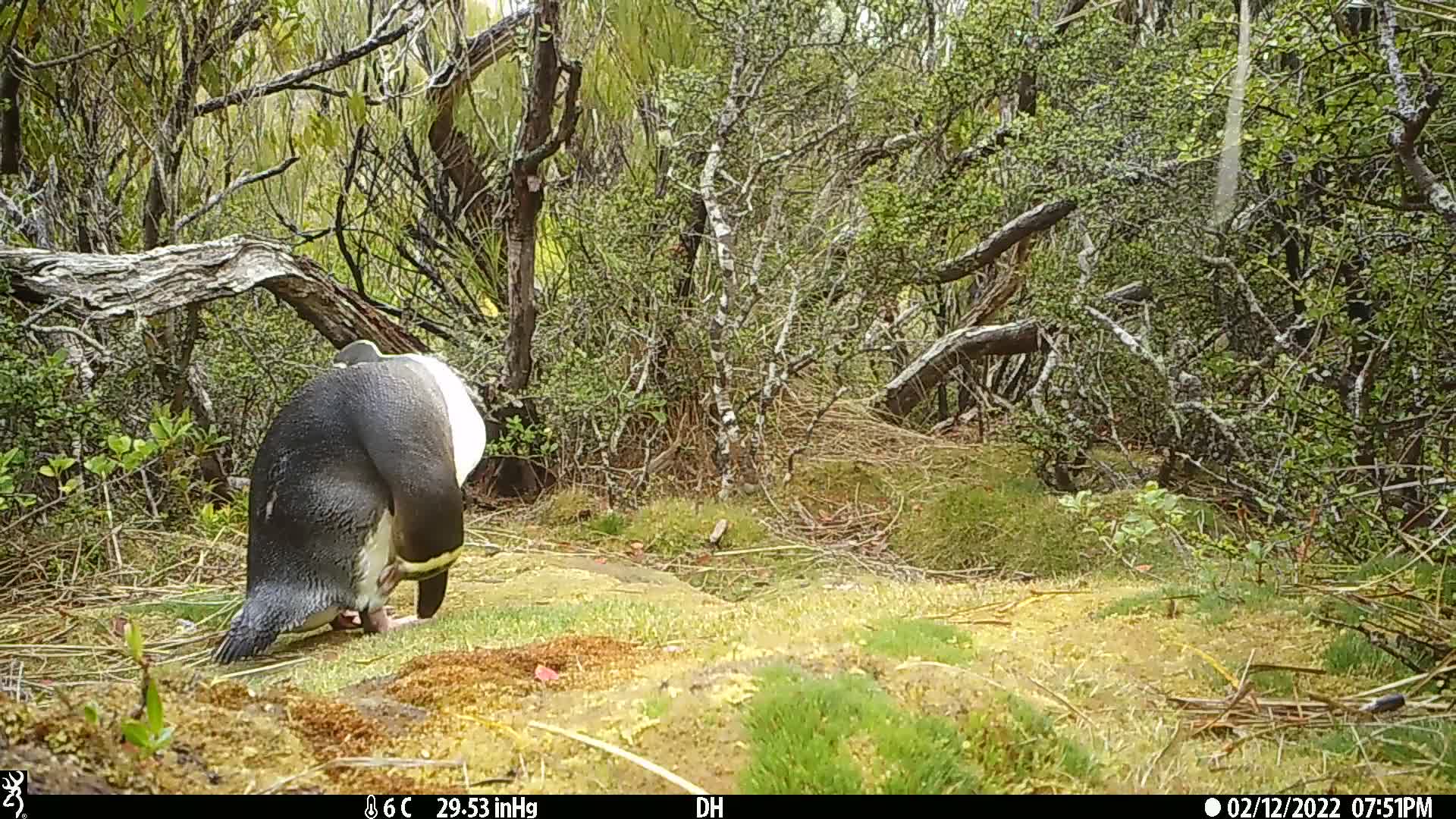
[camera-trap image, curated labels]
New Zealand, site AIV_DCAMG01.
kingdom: Animalia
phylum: Chordata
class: Aves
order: Sphenisciformes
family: Spheniscidae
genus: Megadyptes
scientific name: Megadyptes antipodes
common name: yellow-eyed penguin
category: yellow eyed penguin